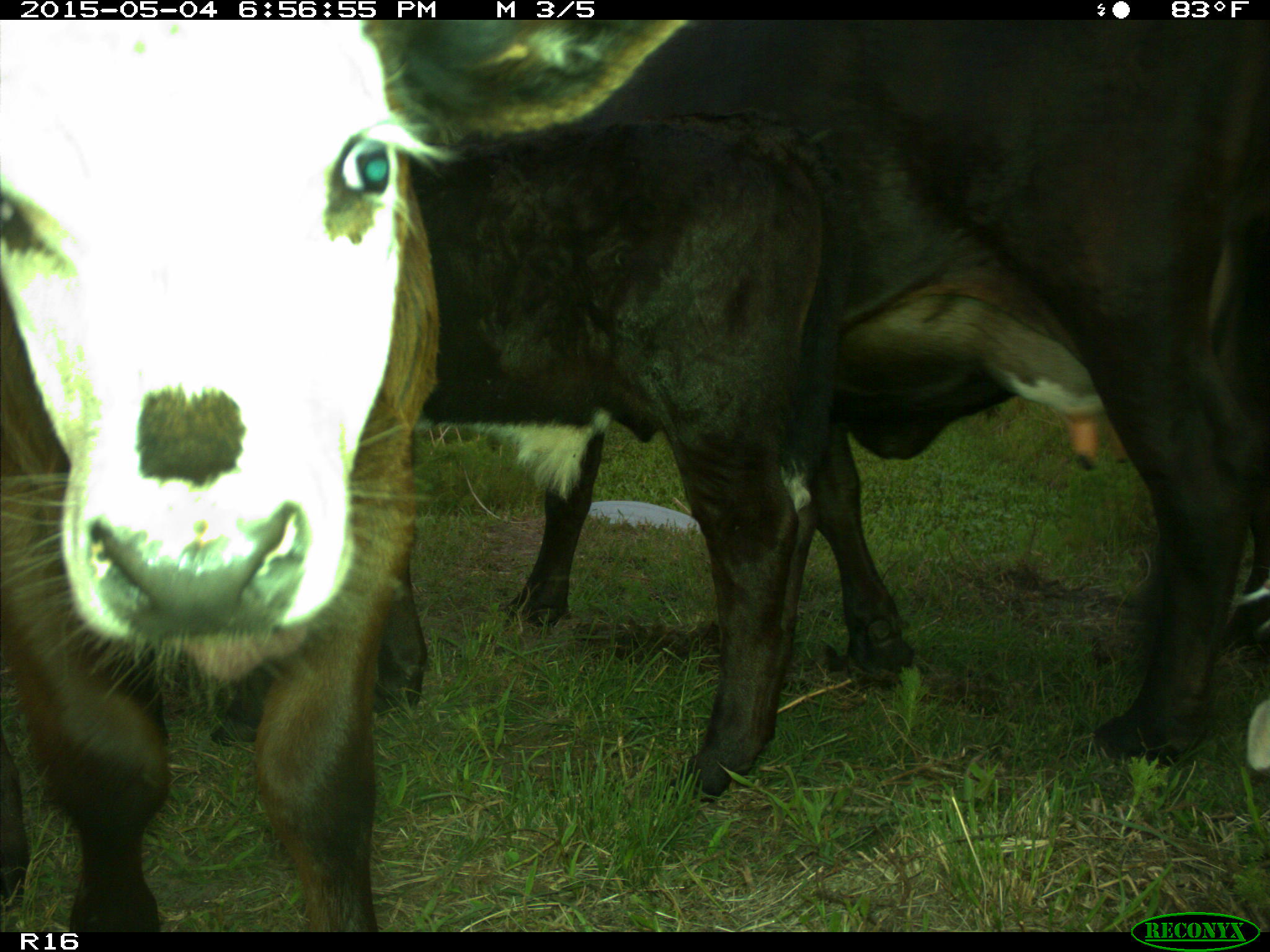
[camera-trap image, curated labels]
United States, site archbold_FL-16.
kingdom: Animalia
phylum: Chordata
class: Mammalia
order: Artiodactyla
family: Bovidae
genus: Bos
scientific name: Bos taurus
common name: domestic cow